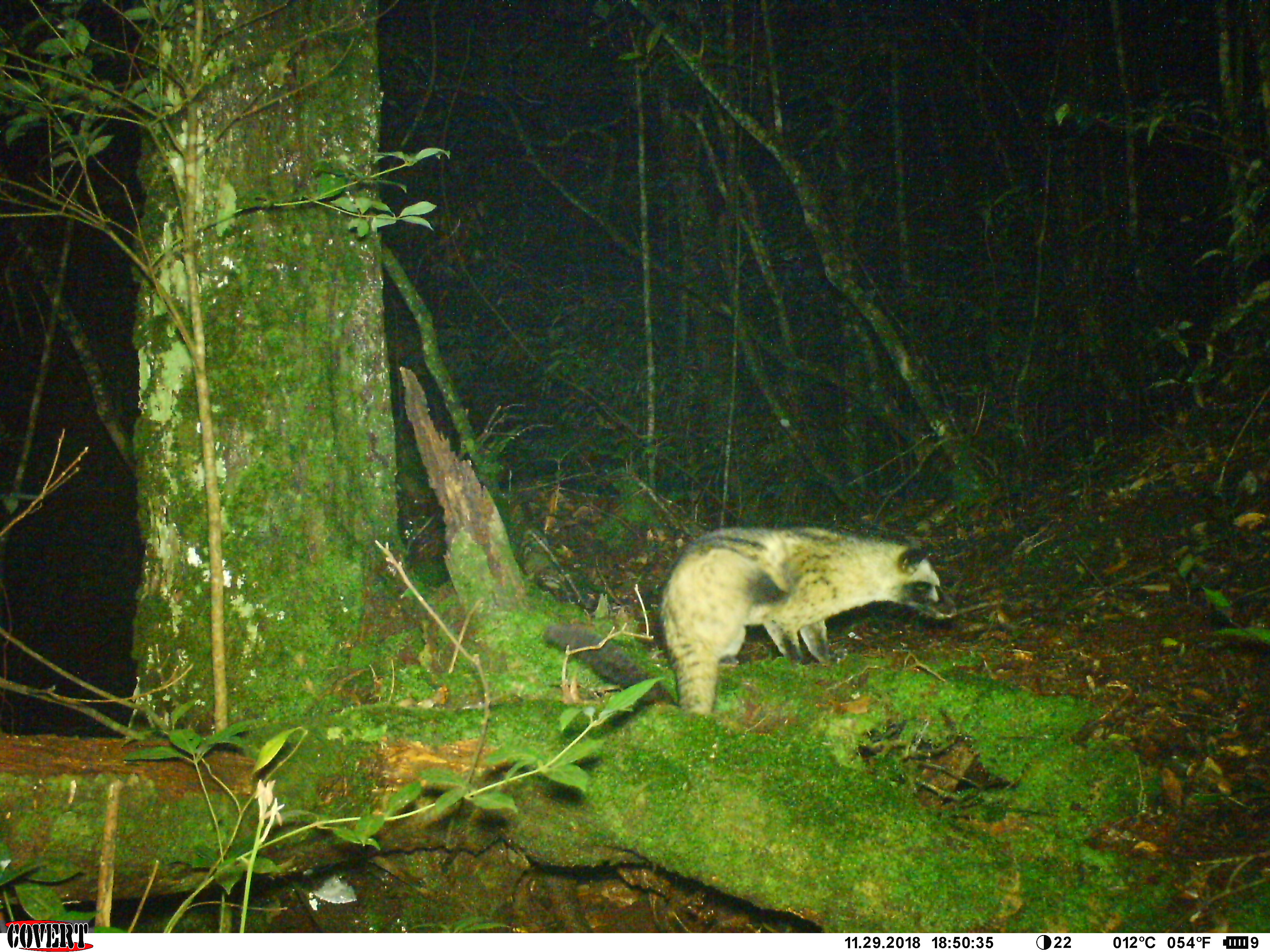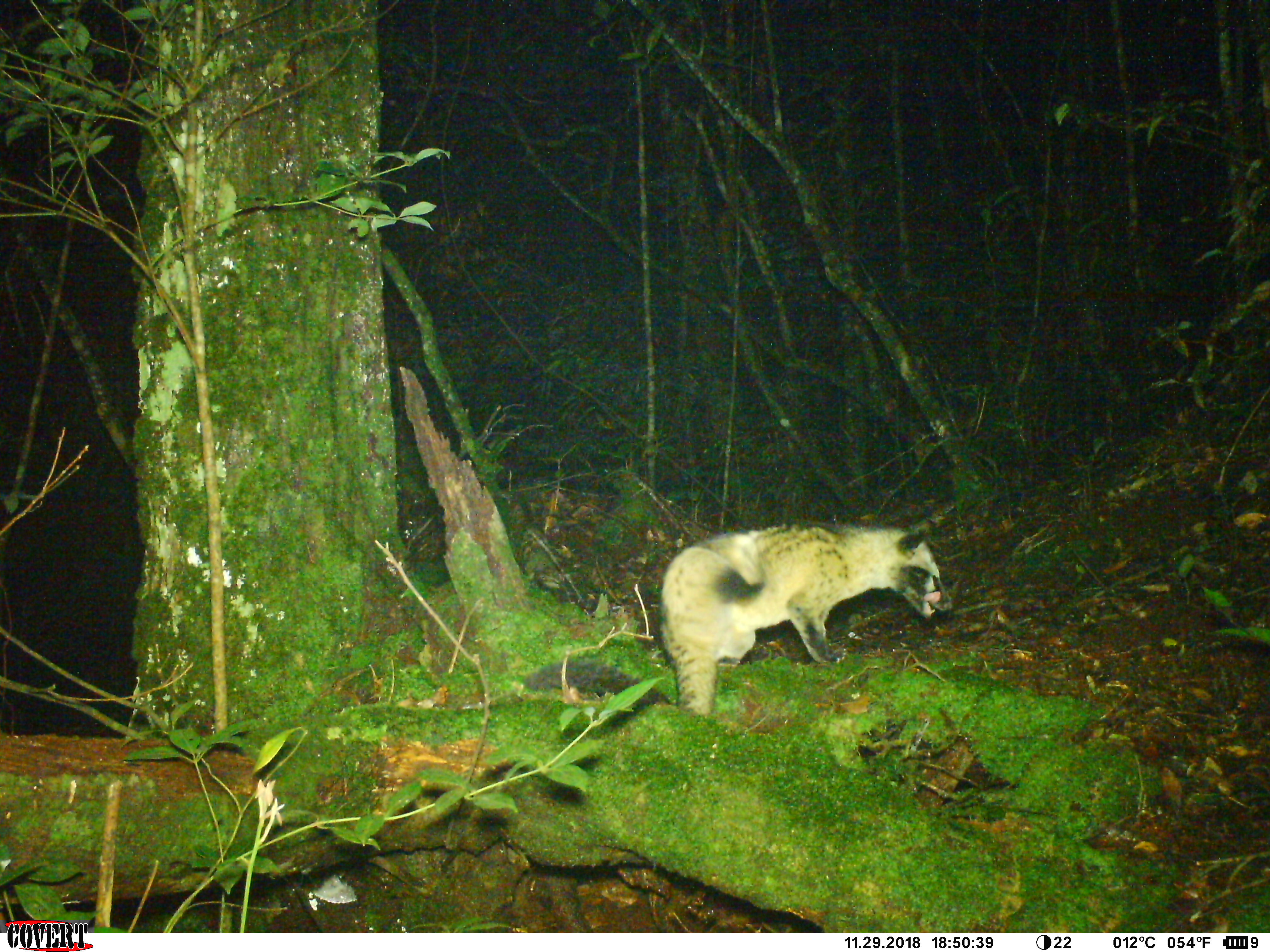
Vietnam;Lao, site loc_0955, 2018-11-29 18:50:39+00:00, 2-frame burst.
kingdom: Animalia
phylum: Chordata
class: Mammalia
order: Carnivora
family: Viverridae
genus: Paradoxurus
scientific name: Paradoxurus hermaphroditus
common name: common palm civet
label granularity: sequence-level